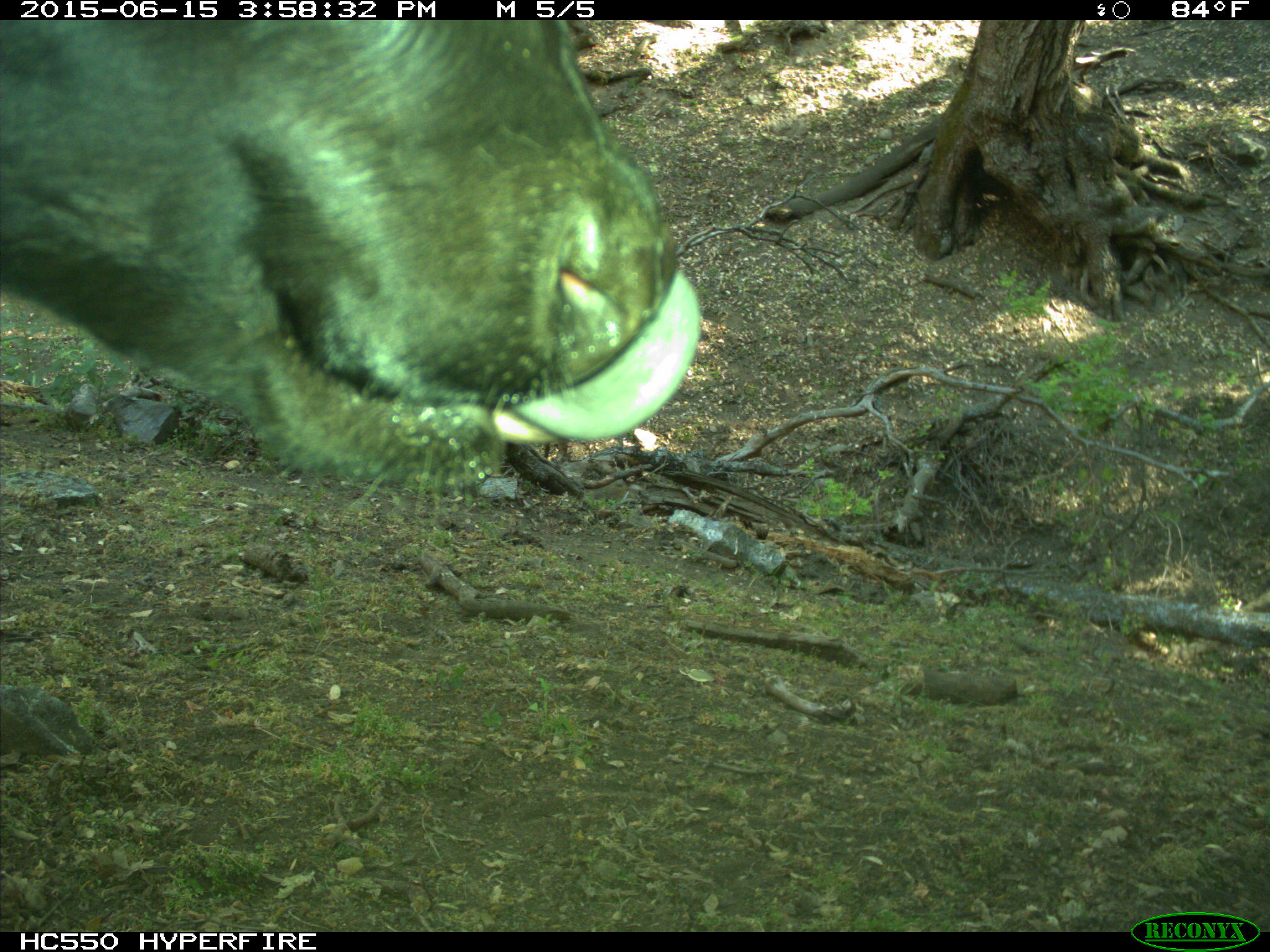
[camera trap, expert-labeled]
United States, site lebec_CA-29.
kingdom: Animalia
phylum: Chordata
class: Mammalia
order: Artiodactyla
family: Bovidae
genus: Bos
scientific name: Bos taurus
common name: domestic cow